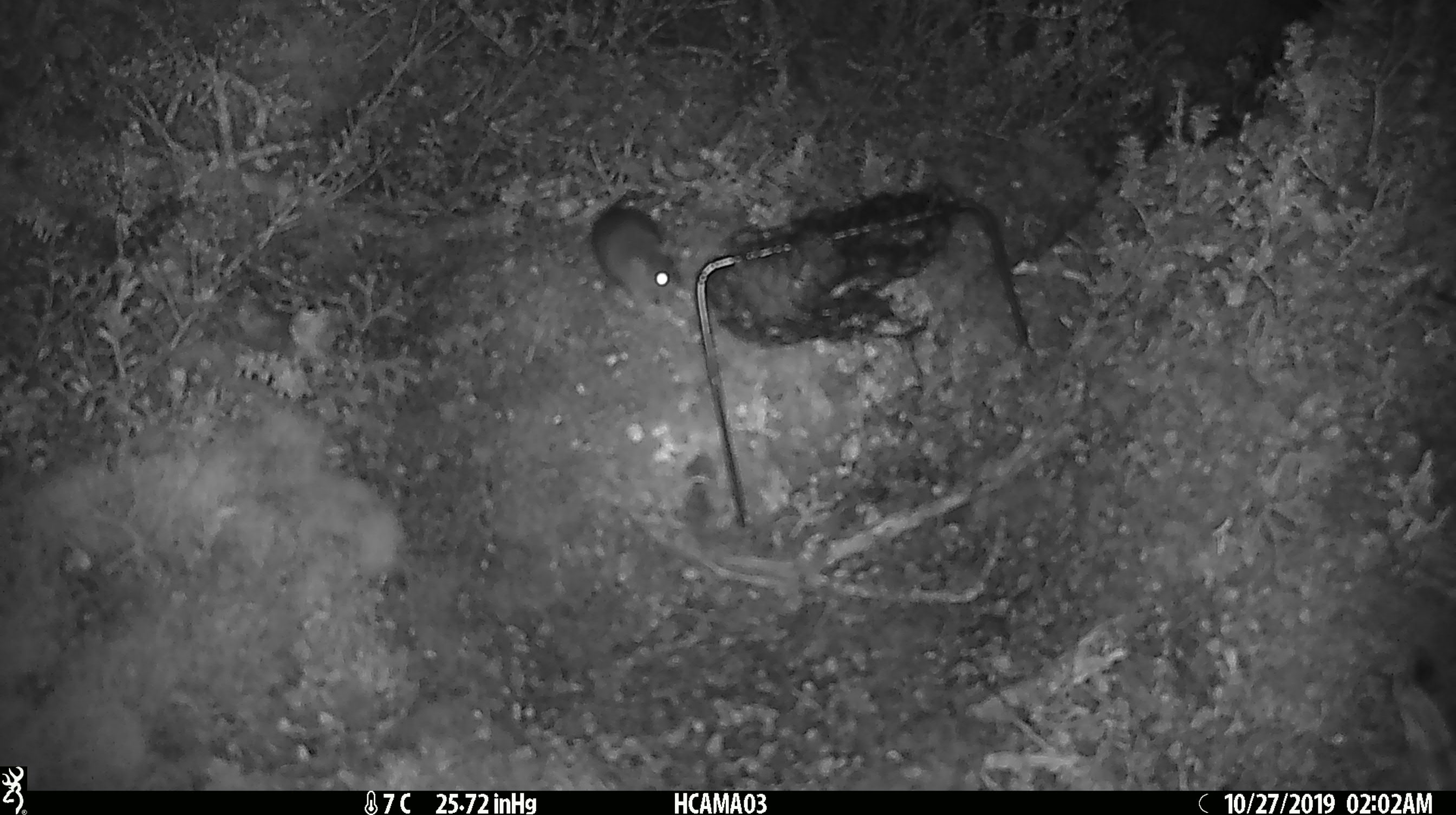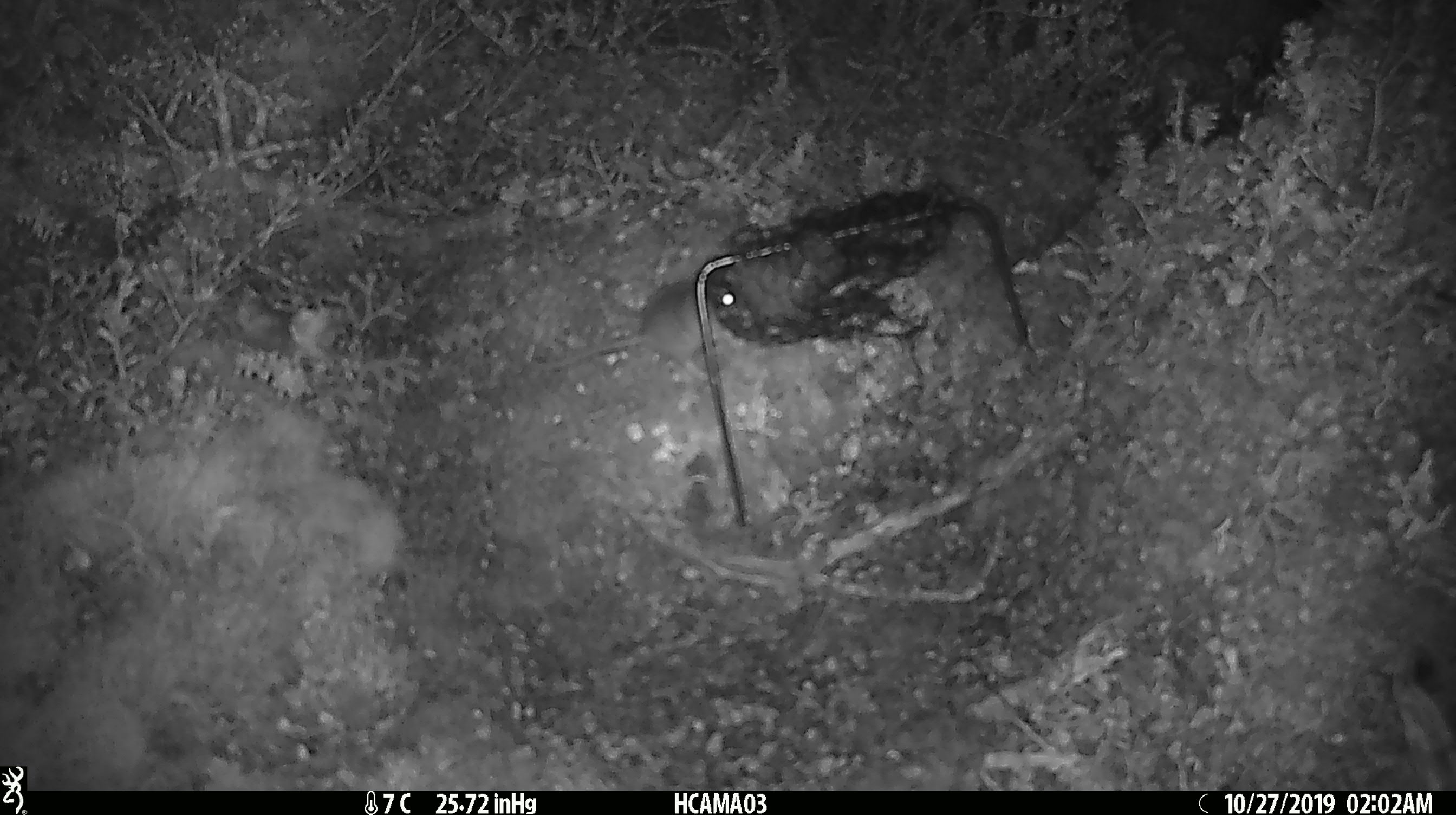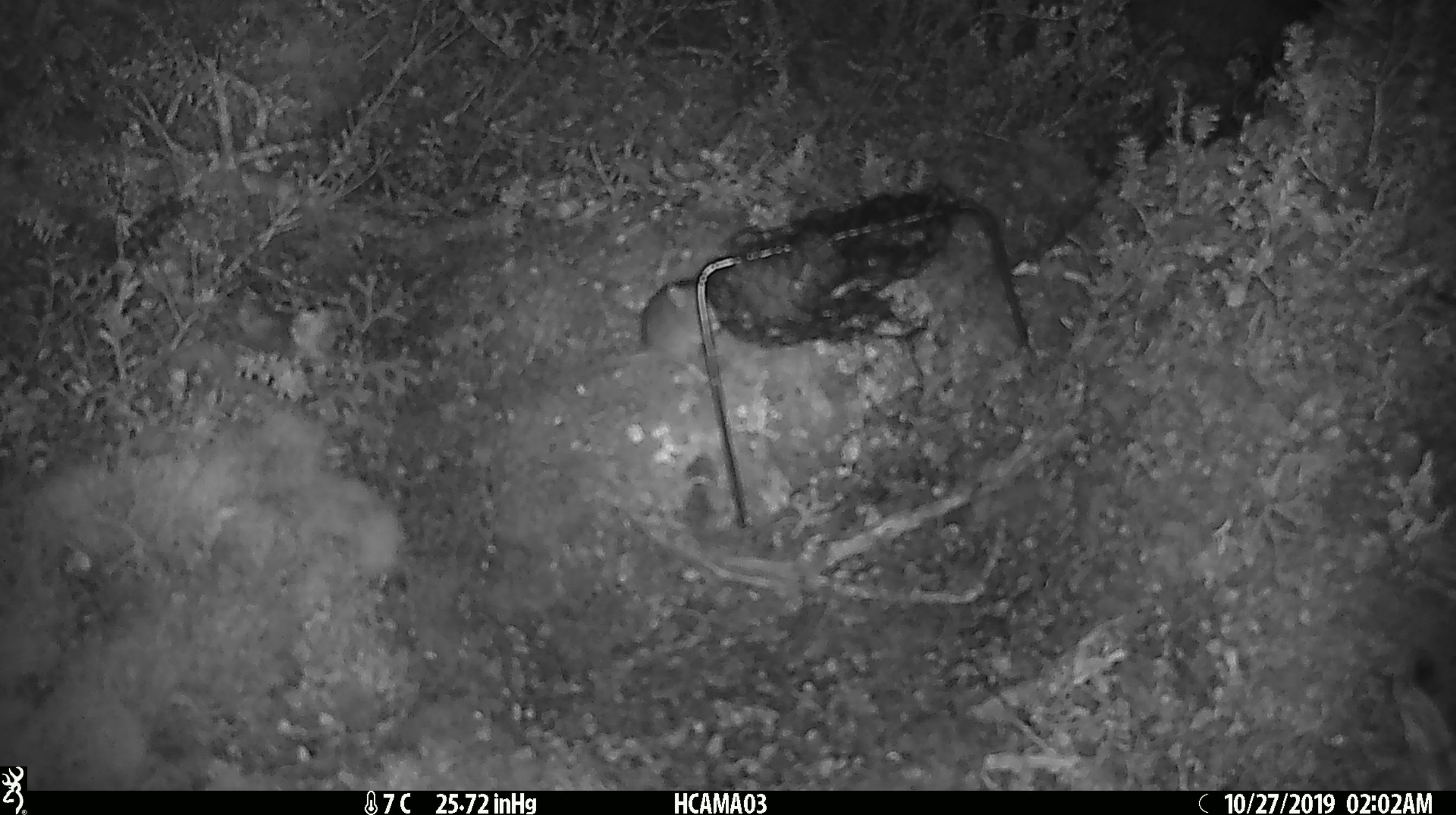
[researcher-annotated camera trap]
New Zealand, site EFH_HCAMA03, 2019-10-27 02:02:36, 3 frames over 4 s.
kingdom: Animalia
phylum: Chordata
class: Mammalia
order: Rodentia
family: Muridae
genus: Mus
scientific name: Mus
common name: mouse